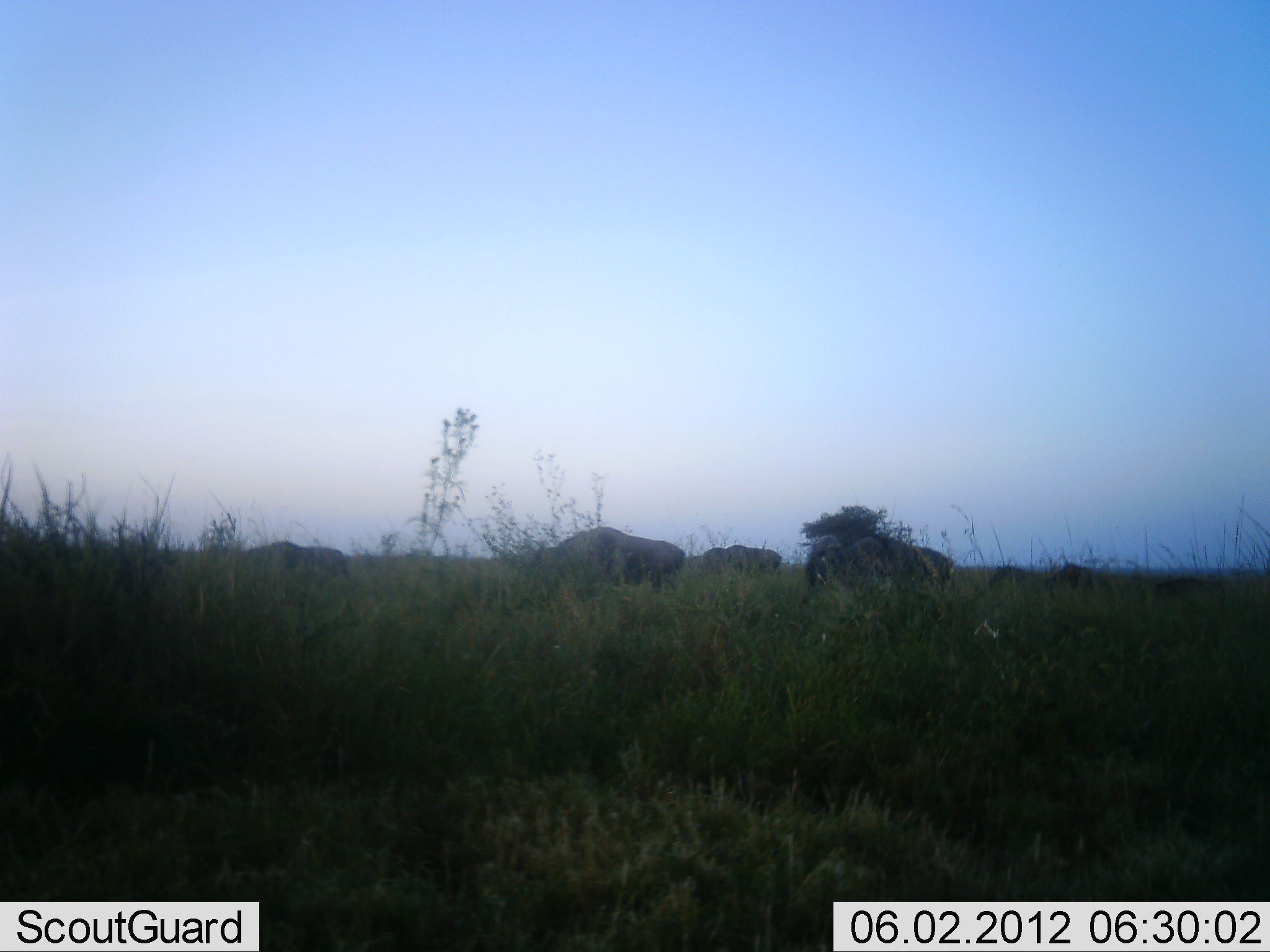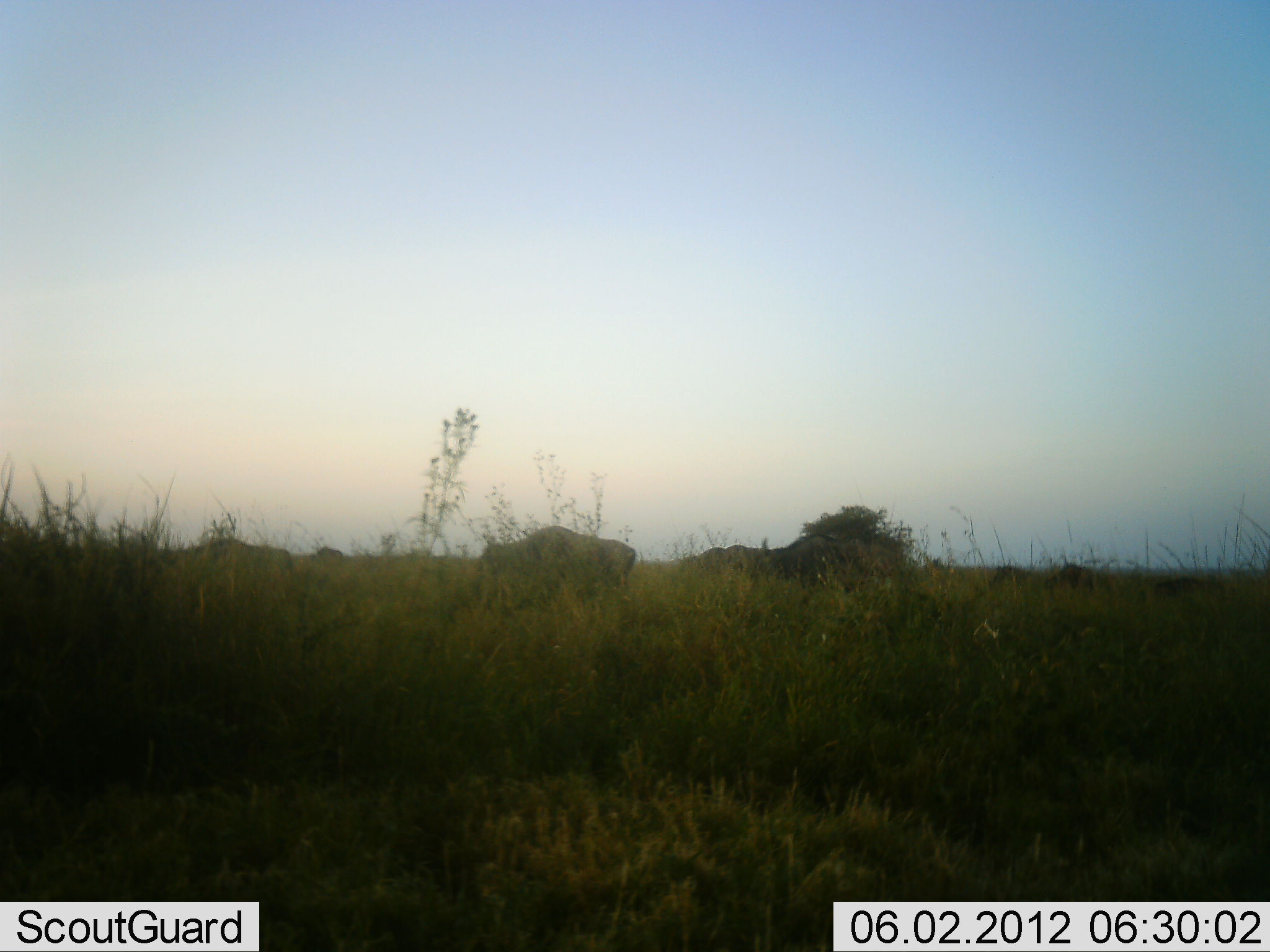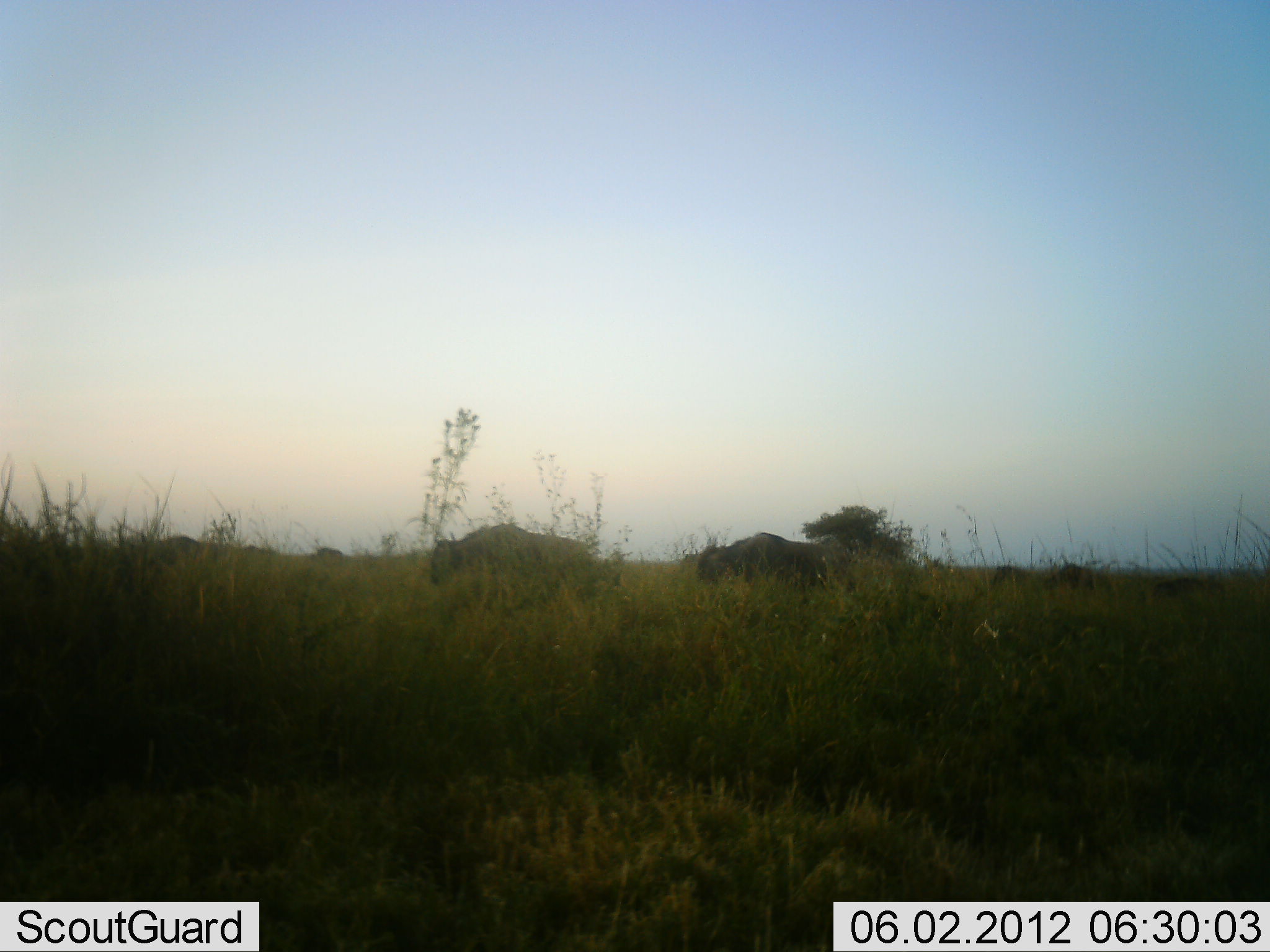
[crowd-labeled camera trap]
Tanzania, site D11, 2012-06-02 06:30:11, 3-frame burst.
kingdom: Animalia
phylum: Chordata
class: Mammalia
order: Artiodactyla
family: Bovidae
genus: Connochaetes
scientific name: Connochaetes taurinus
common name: blue wildebeest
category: wildebeest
Wildebeest (blue wildebeest) (Connochaetes taurinus), count 5. Behavior (volunteer vote fractions): standing 30%, resting 0%, moving 100%, interacting 0%. Young present (vote fraction): 0%. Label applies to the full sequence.